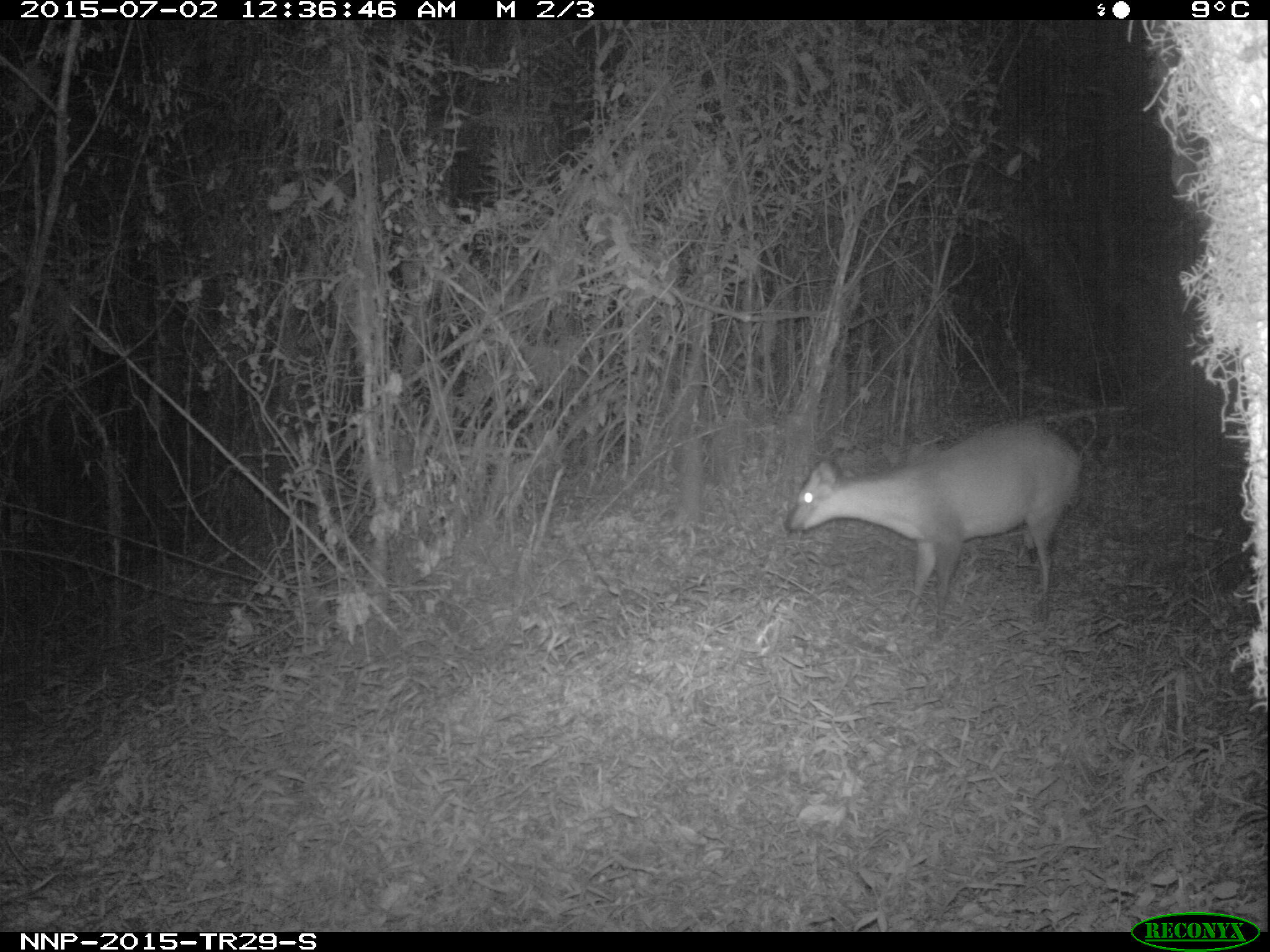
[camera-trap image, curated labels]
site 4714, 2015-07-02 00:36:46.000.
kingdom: Animalia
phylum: Chordata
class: Mammalia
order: Artiodactyla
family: Bovidae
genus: Cephalophus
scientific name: Cephalophus nigrifrons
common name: black-fronted duiker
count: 1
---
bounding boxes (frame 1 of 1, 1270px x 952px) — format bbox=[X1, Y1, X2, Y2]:
cephalophus nigrifrons: bbox=[782, 418, 1081, 643]